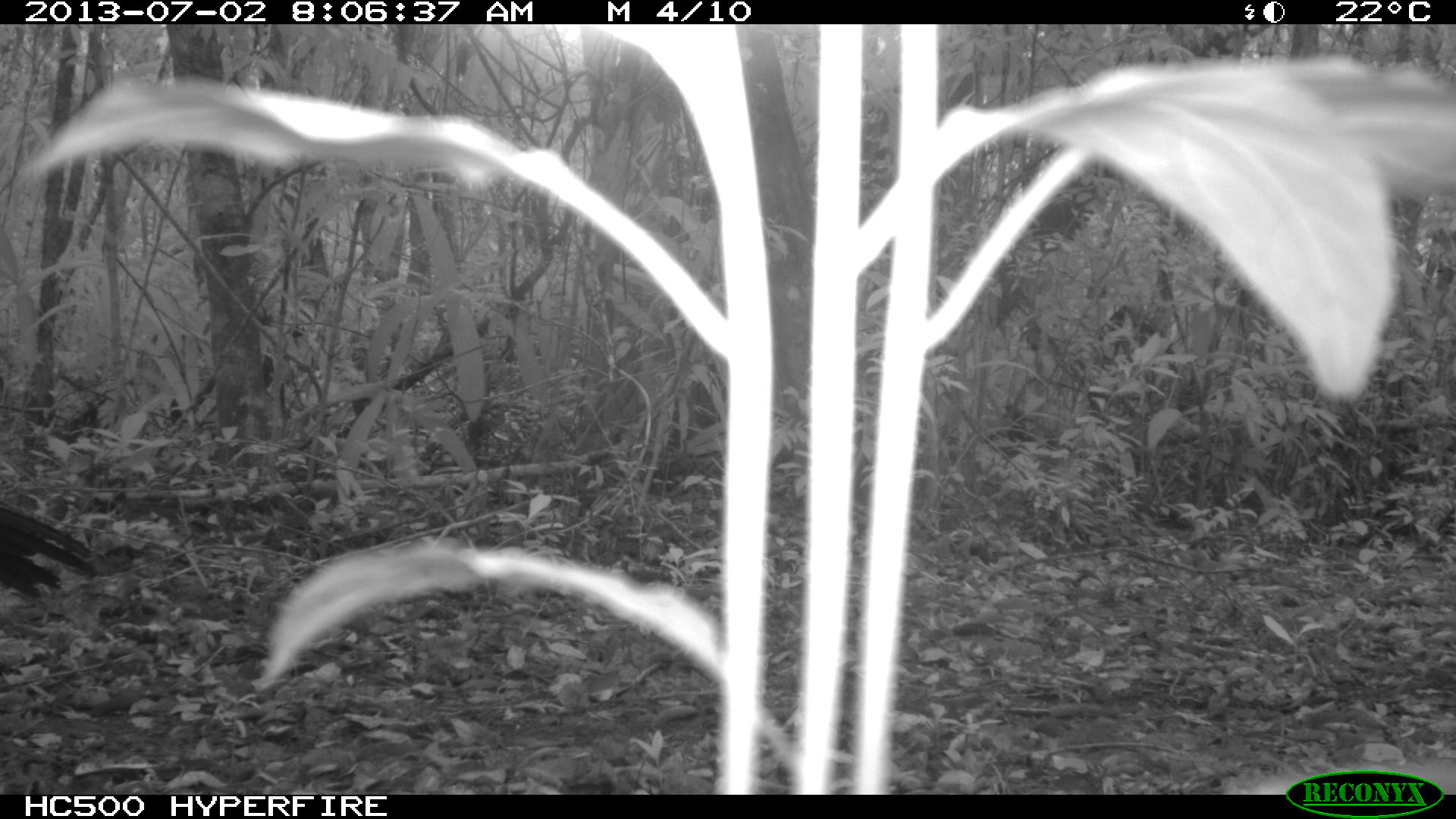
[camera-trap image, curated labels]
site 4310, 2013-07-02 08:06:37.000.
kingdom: Animalia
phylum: Chordata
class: Aves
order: Galliformes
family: Cracidae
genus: Crax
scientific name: Crax rubra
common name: great curassow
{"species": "Crax rubra (great curassow)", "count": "2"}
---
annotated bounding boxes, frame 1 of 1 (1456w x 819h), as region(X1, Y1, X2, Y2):
crax rubra: region(0, 505, 96, 598)